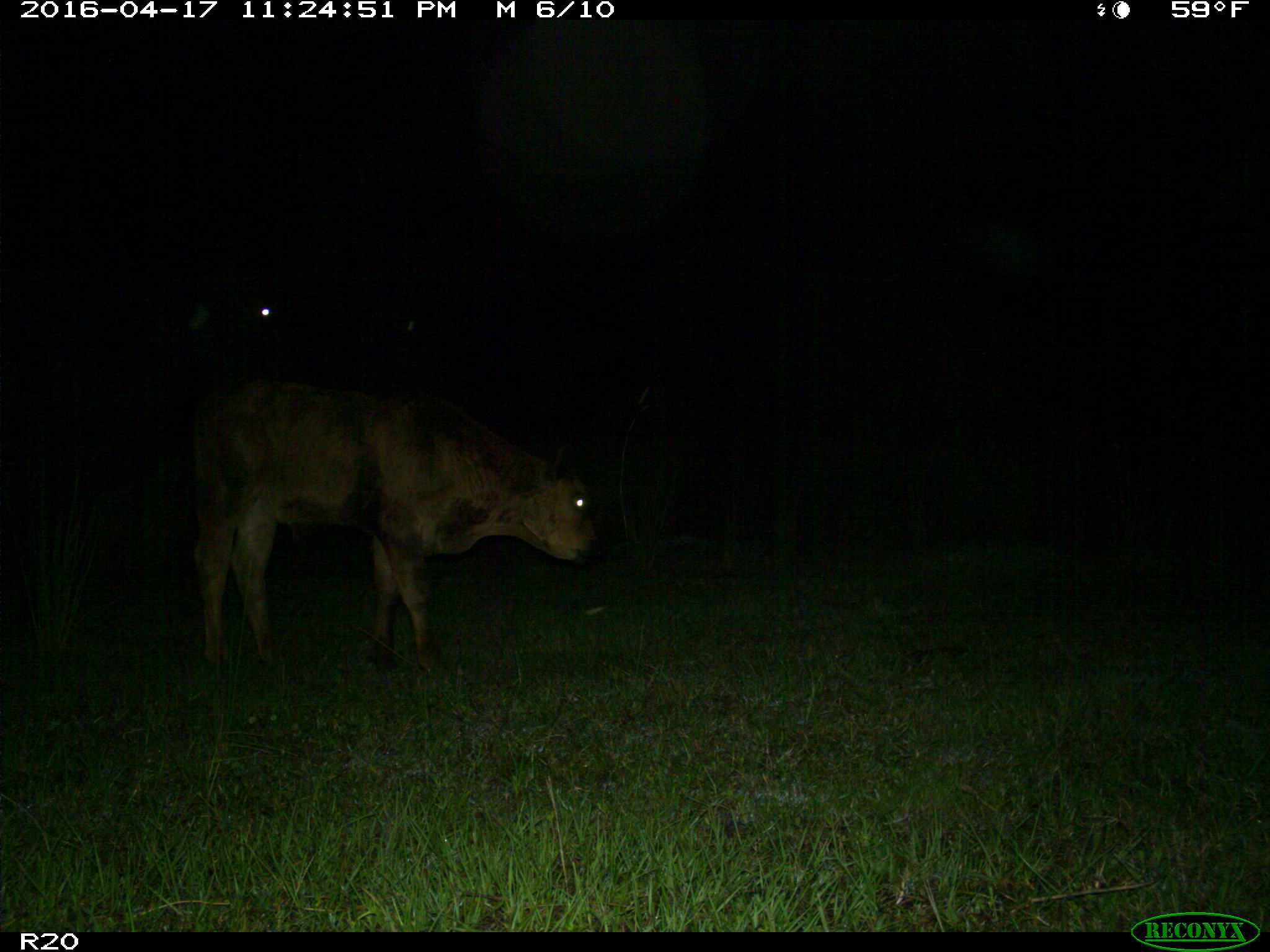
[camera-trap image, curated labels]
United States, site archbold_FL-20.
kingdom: Animalia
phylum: Chordata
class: Mammalia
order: Artiodactyla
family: Bovidae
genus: Bos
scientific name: Bos taurus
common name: domestic cow